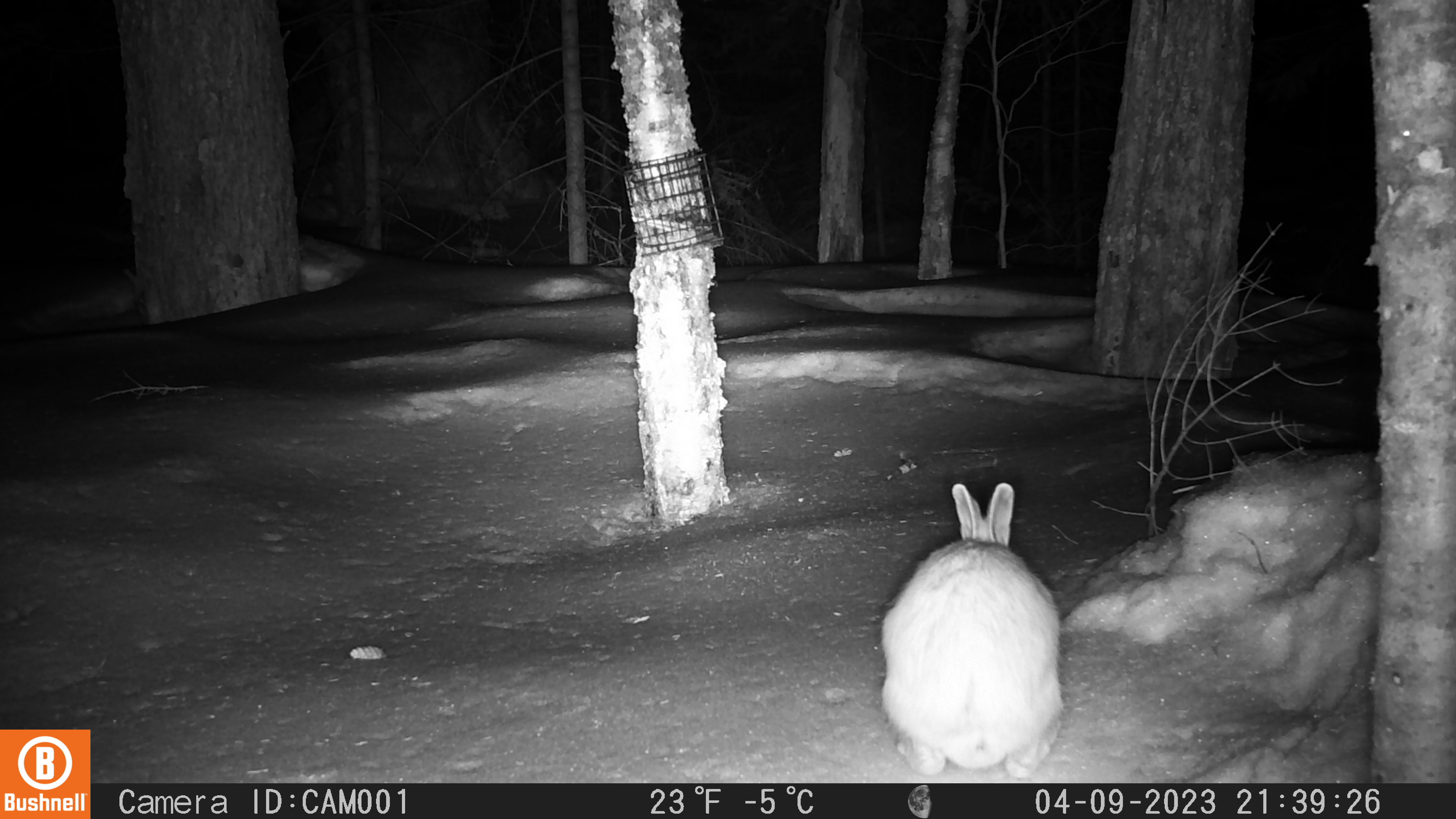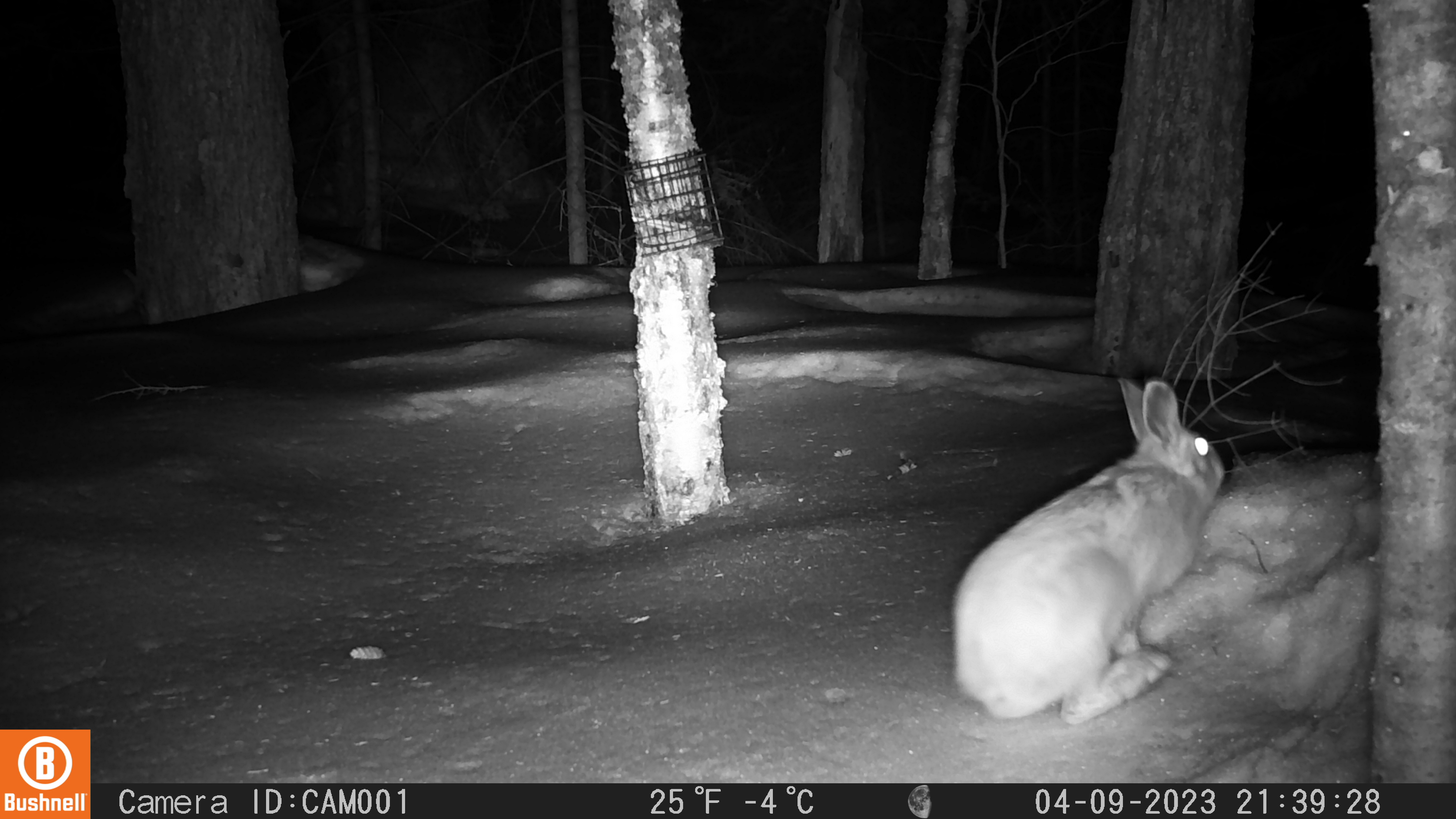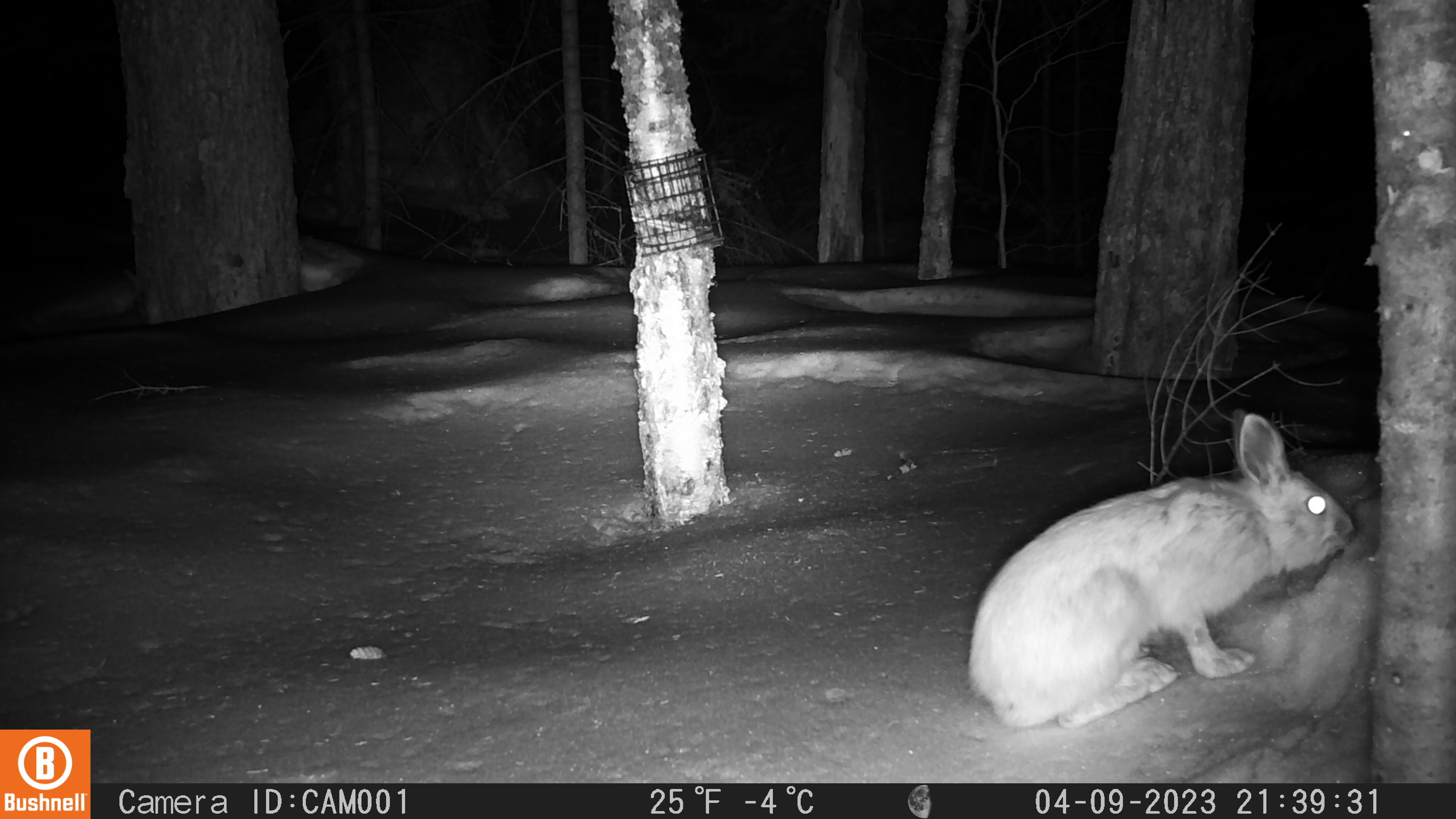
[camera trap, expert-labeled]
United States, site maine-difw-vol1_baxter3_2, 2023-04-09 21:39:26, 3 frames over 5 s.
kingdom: Animalia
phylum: Chordata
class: Mammalia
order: Lagomorpha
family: Leporidae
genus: Lepus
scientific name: Lepus americanus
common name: snowshoe hare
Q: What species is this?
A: Snowshoe hare (Lepus americanus).